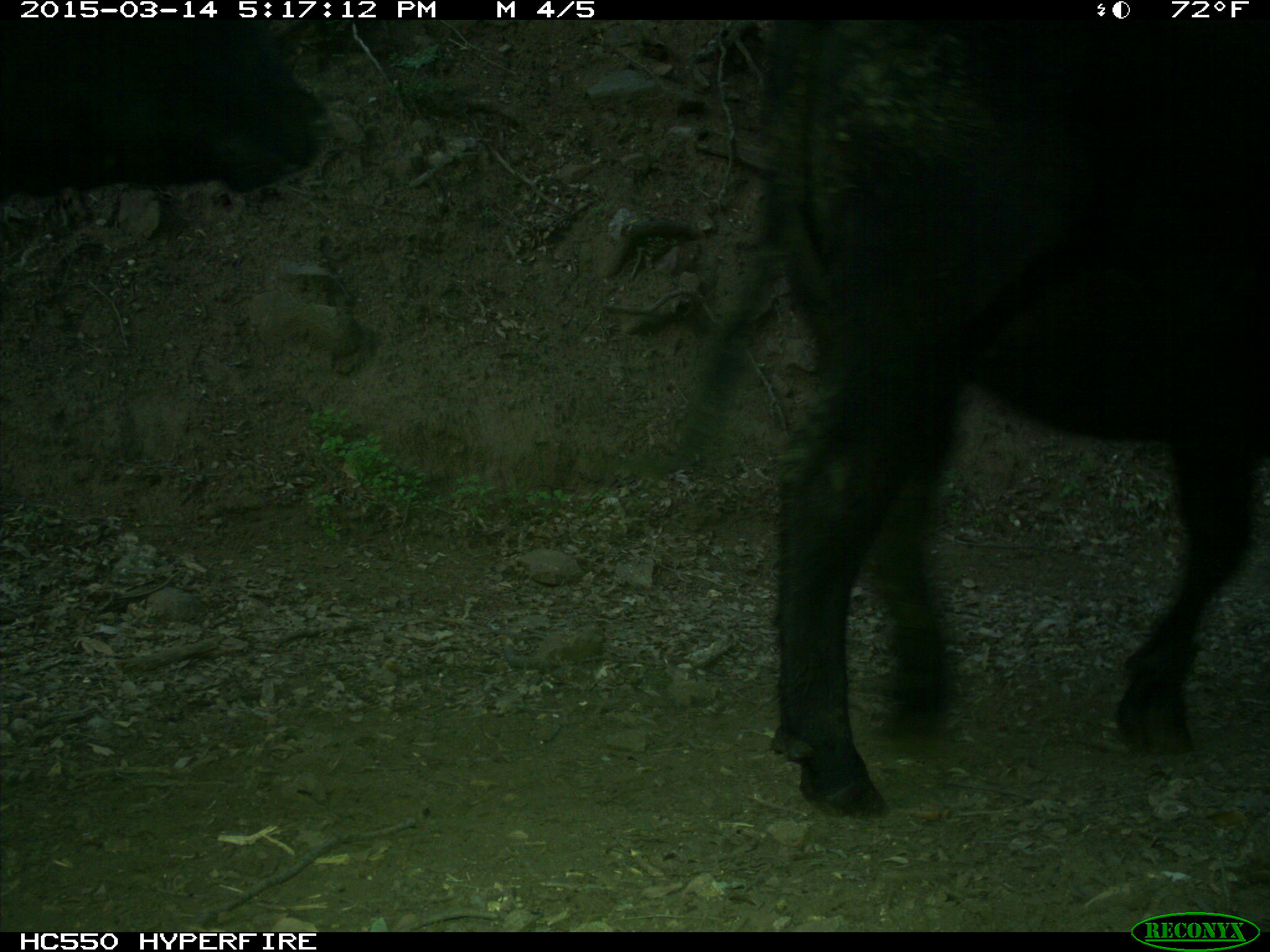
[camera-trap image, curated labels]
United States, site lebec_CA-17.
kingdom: Animalia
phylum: Chordata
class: Mammalia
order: Artiodactyla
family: Bovidae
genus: Bos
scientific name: Bos taurus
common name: domestic cow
Bos taurus (domestic cow).